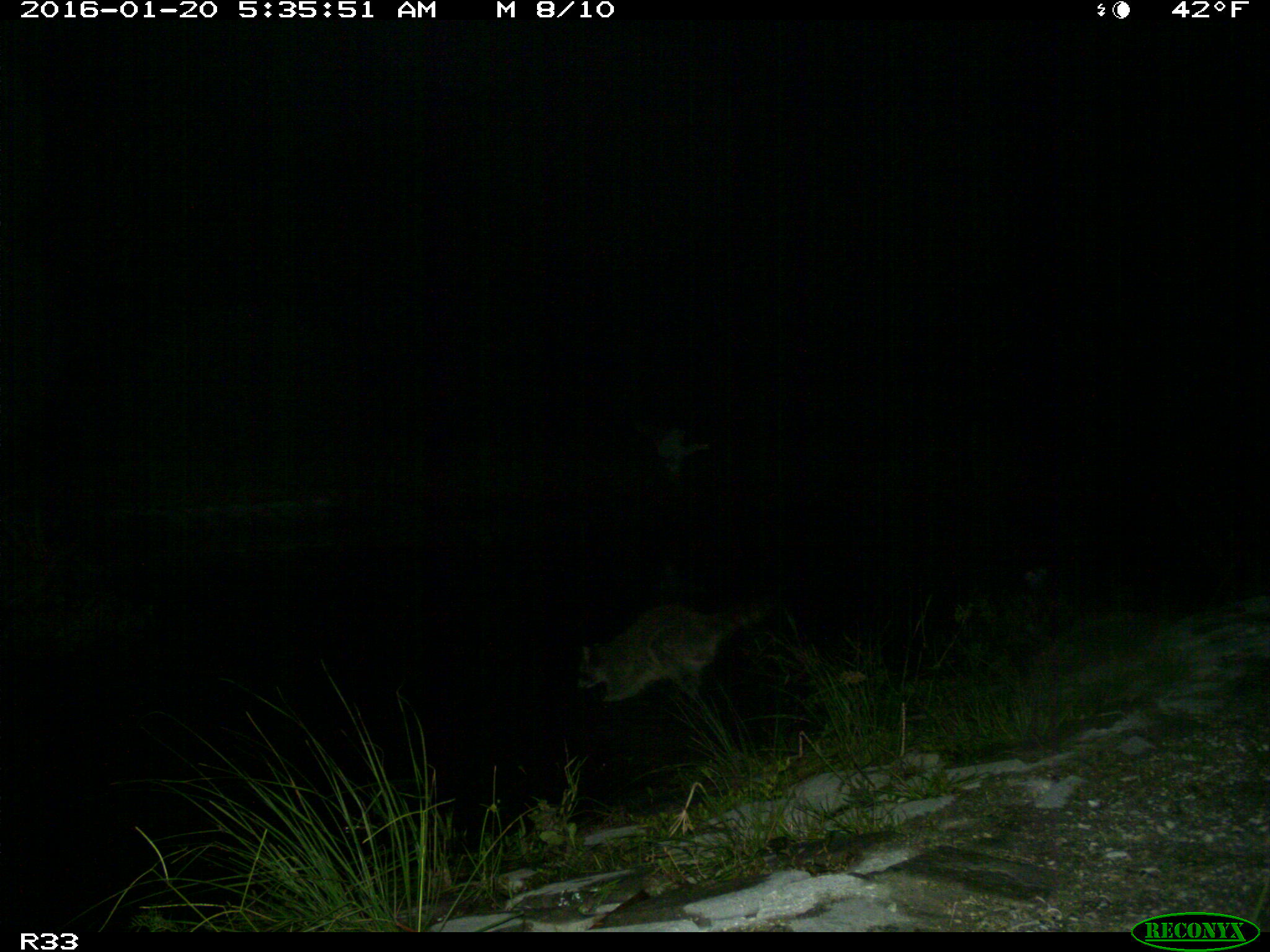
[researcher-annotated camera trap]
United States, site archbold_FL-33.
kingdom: Animalia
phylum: Chordata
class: Mammalia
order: Carnivora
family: Procyonidae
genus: Procyon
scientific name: Procyon lotor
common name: common raccoon